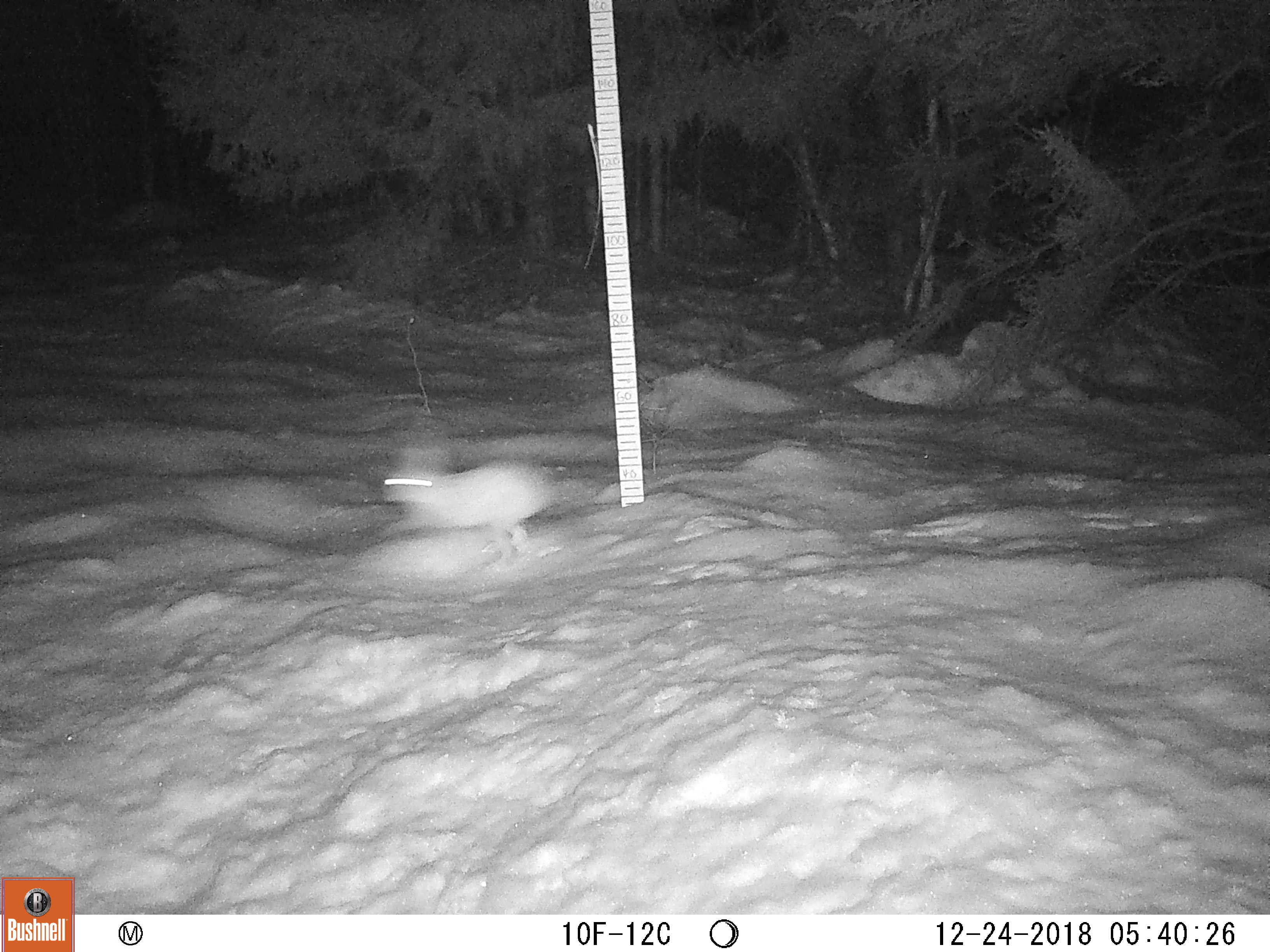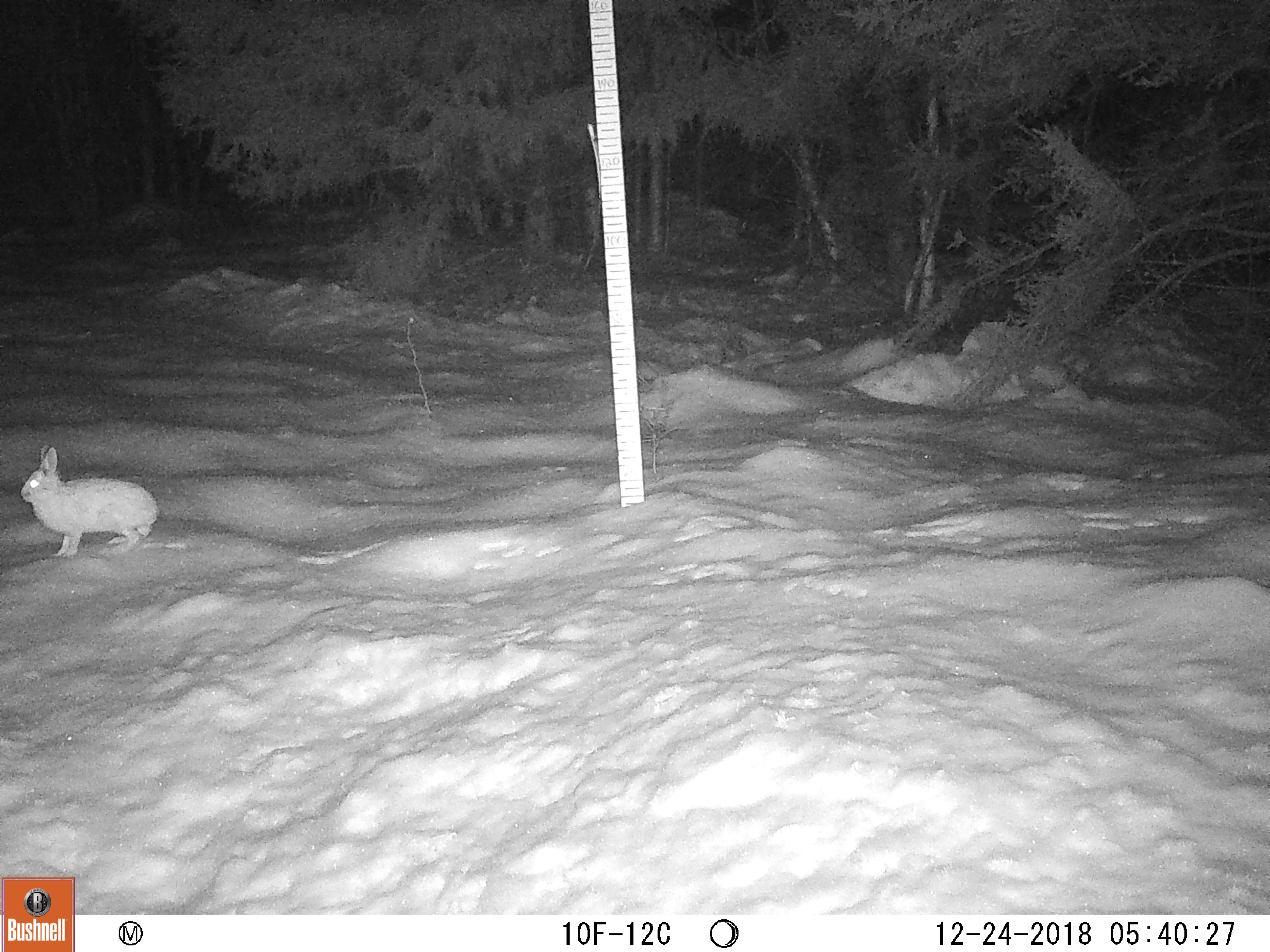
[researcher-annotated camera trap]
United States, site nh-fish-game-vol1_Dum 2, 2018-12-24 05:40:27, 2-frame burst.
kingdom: Animalia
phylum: Chordata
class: Mammalia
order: Lagomorpha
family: Leporidae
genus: Lepus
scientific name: Lepus americanus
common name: snowshoe hare